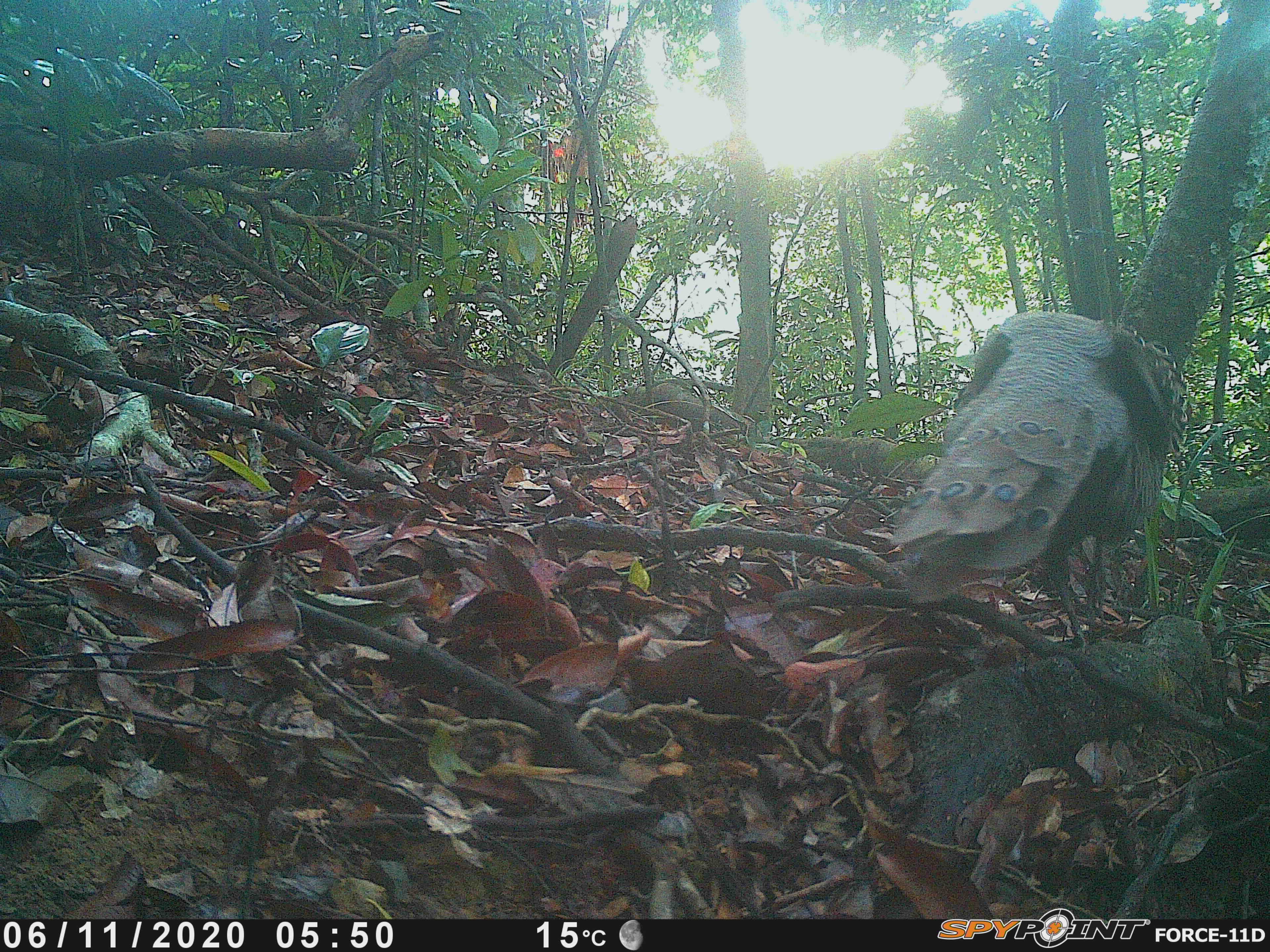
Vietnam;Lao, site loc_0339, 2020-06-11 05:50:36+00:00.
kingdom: Animalia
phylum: Chordata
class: Aves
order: Galliformes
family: Phasianidae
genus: Polyplectron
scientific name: Polyplectron bicalcaratum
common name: gray peacock-pheasant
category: grey peacock pheasant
Grey peacock pheasant (gray peacock-pheasant) (Polyplectron bicalcaratum). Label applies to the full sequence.